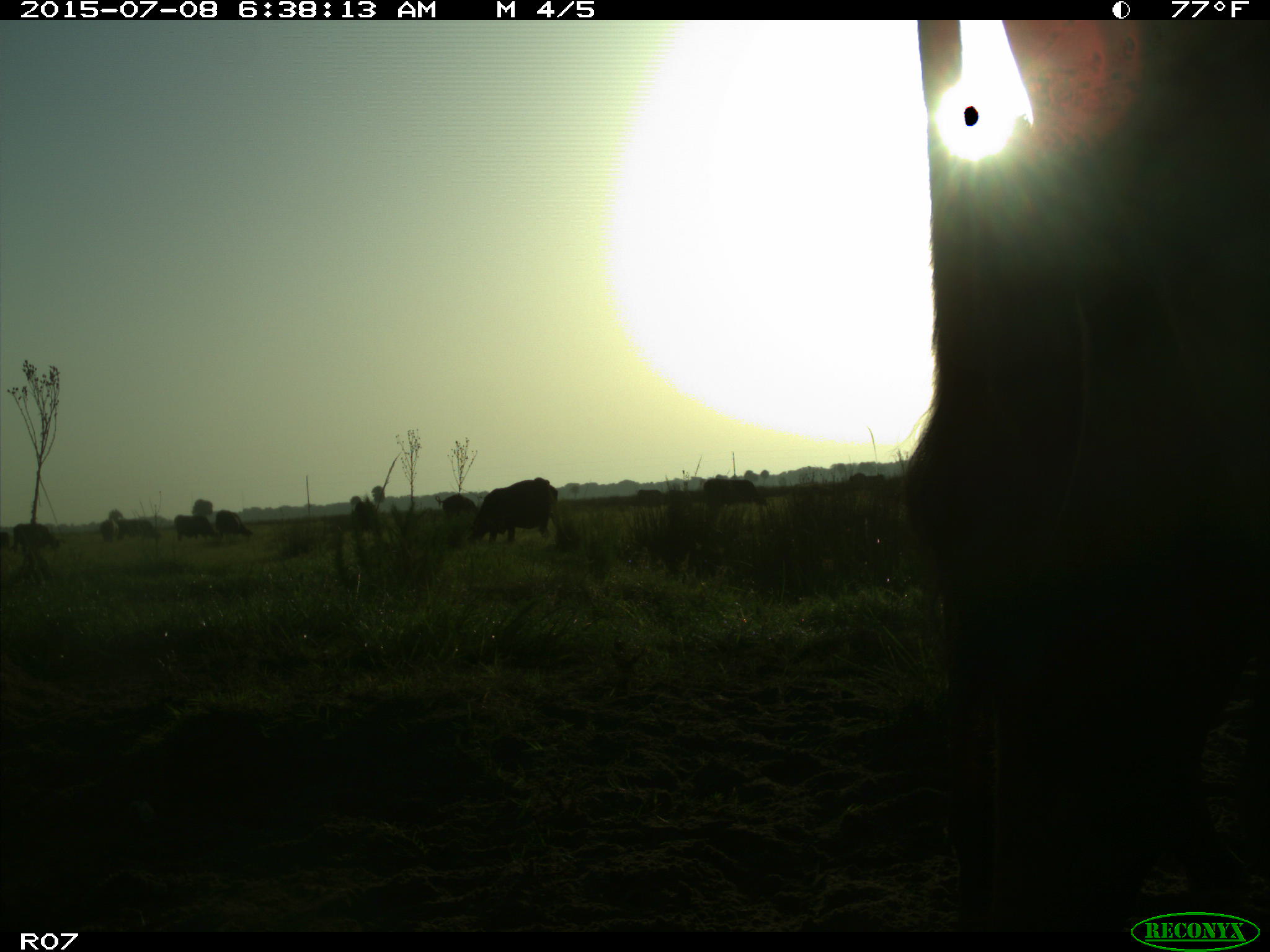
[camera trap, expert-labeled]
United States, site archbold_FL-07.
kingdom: Animalia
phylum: Chordata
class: Mammalia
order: Artiodactyla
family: Bovidae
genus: Bos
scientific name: Bos taurus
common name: domestic cow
Bos taurus (domestic cow).